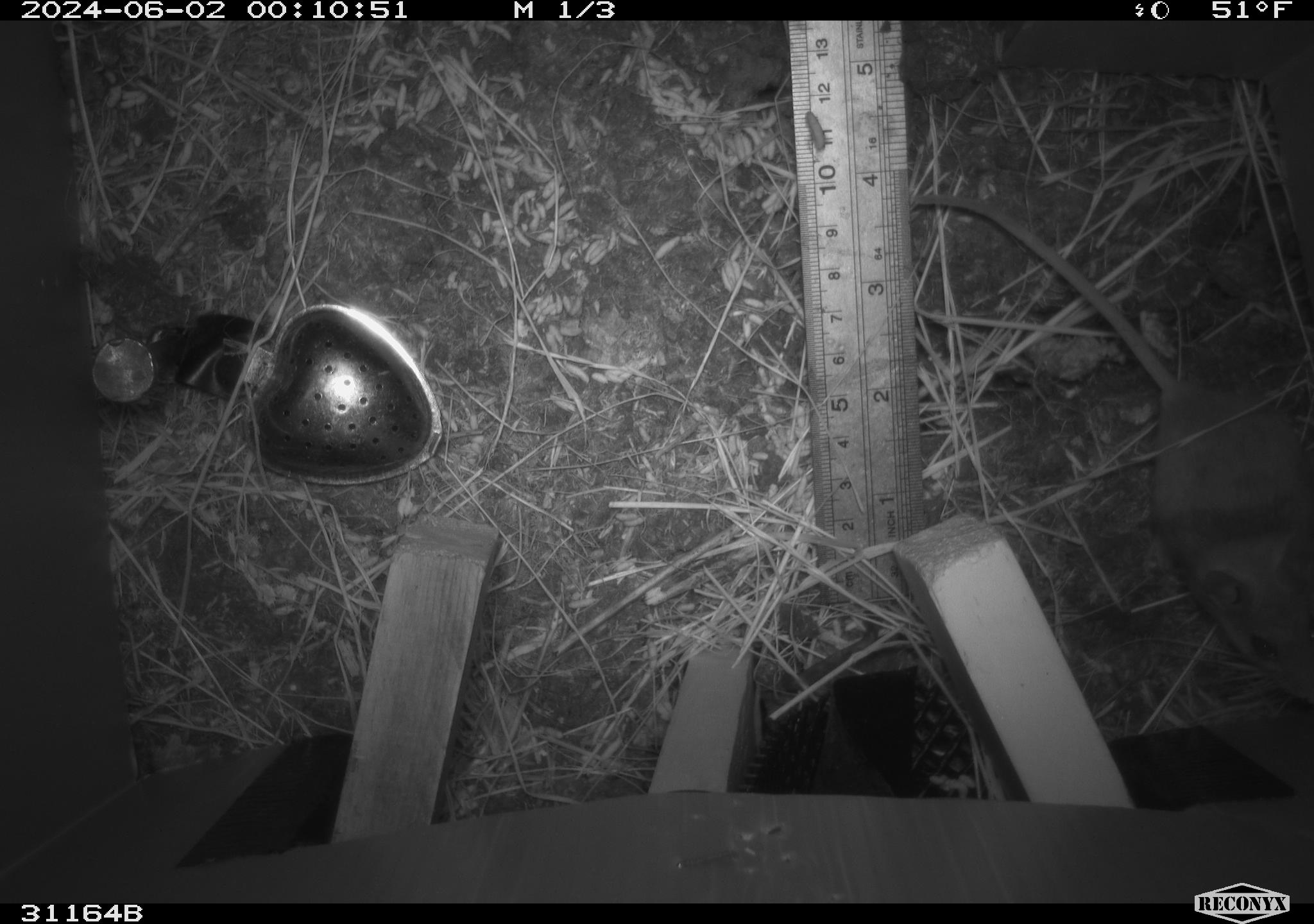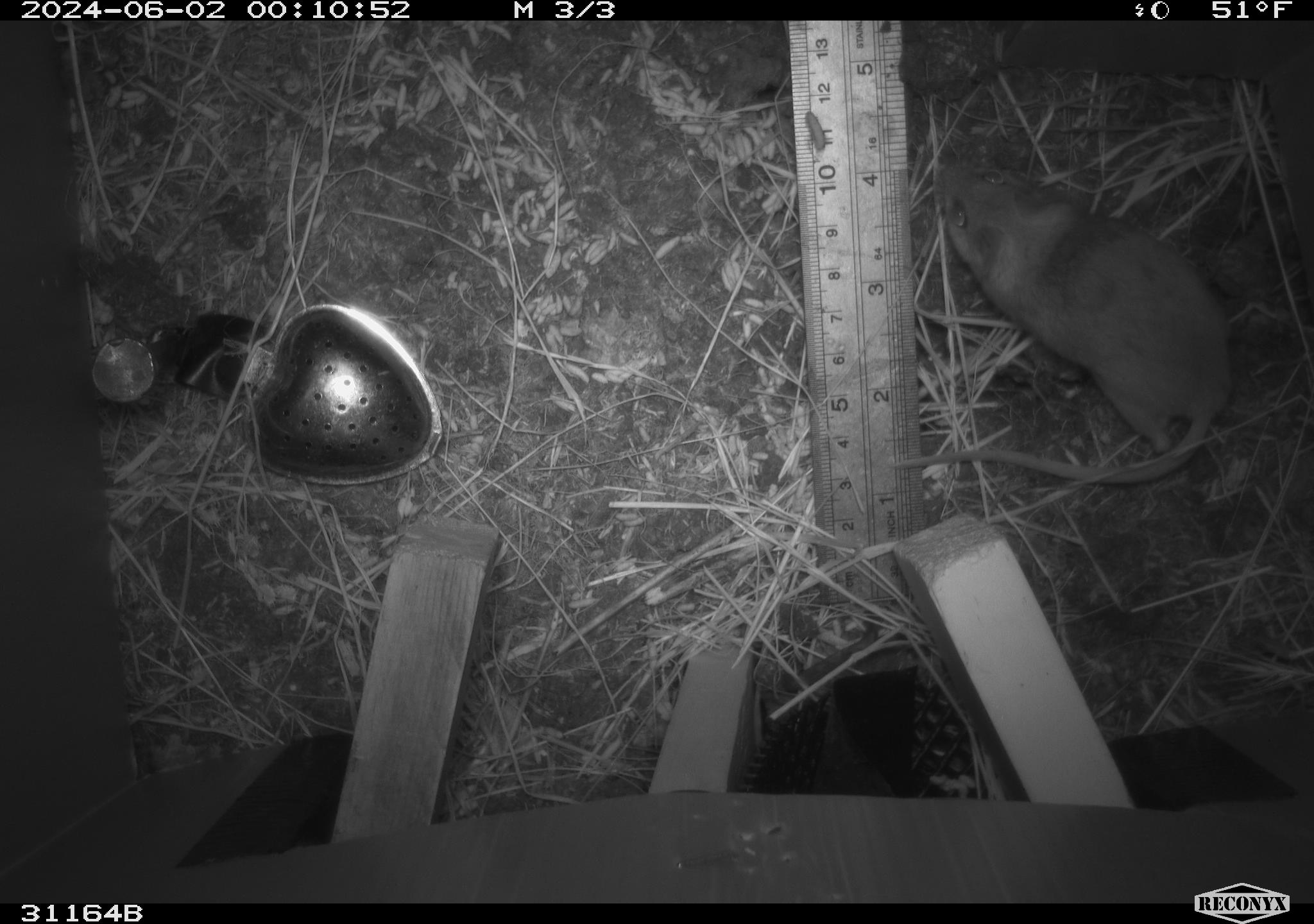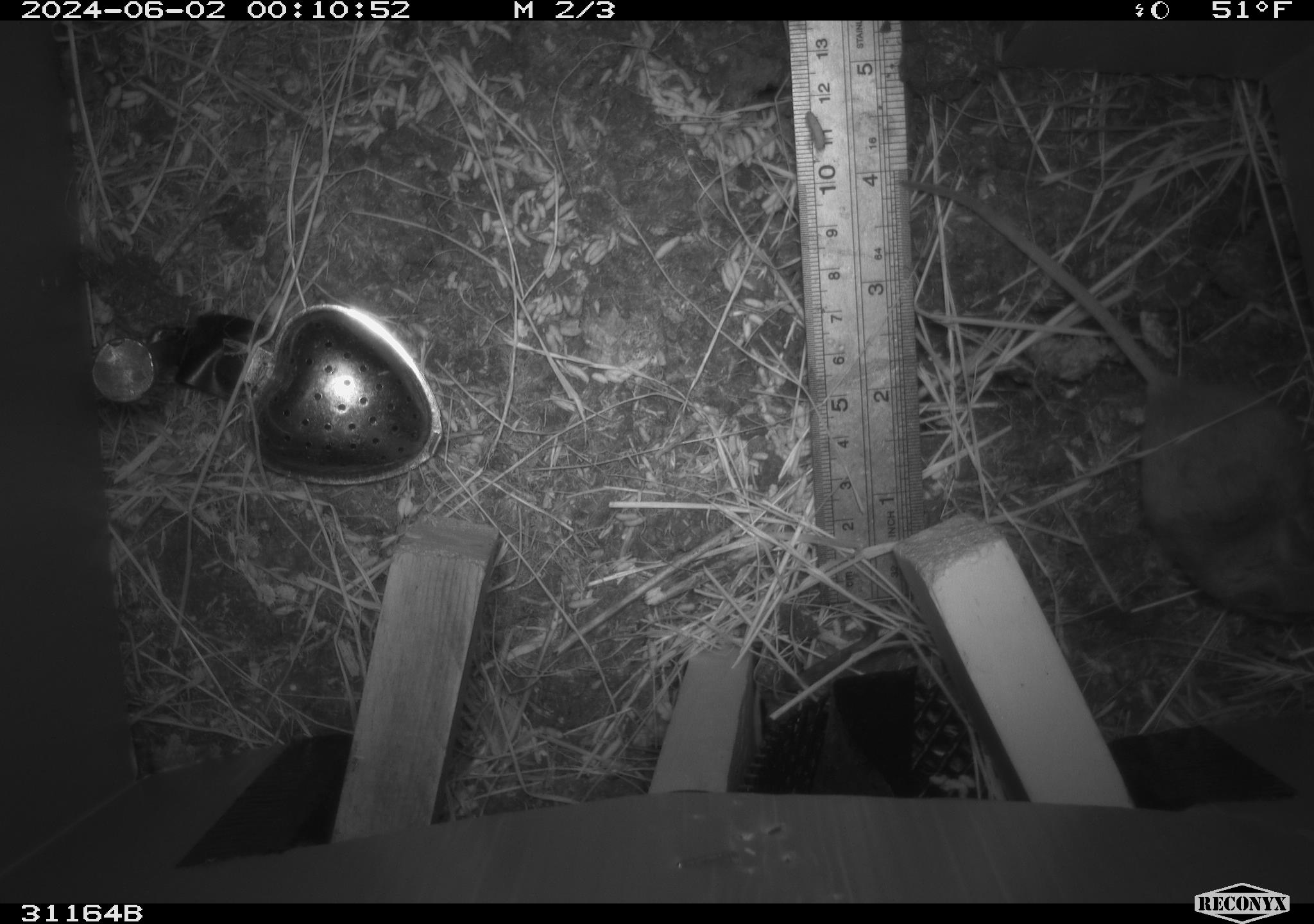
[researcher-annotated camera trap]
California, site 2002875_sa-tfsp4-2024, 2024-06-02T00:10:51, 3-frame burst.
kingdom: Animalia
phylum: Chordata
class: Mammalia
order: Rodentia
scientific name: Rodentia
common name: rodent